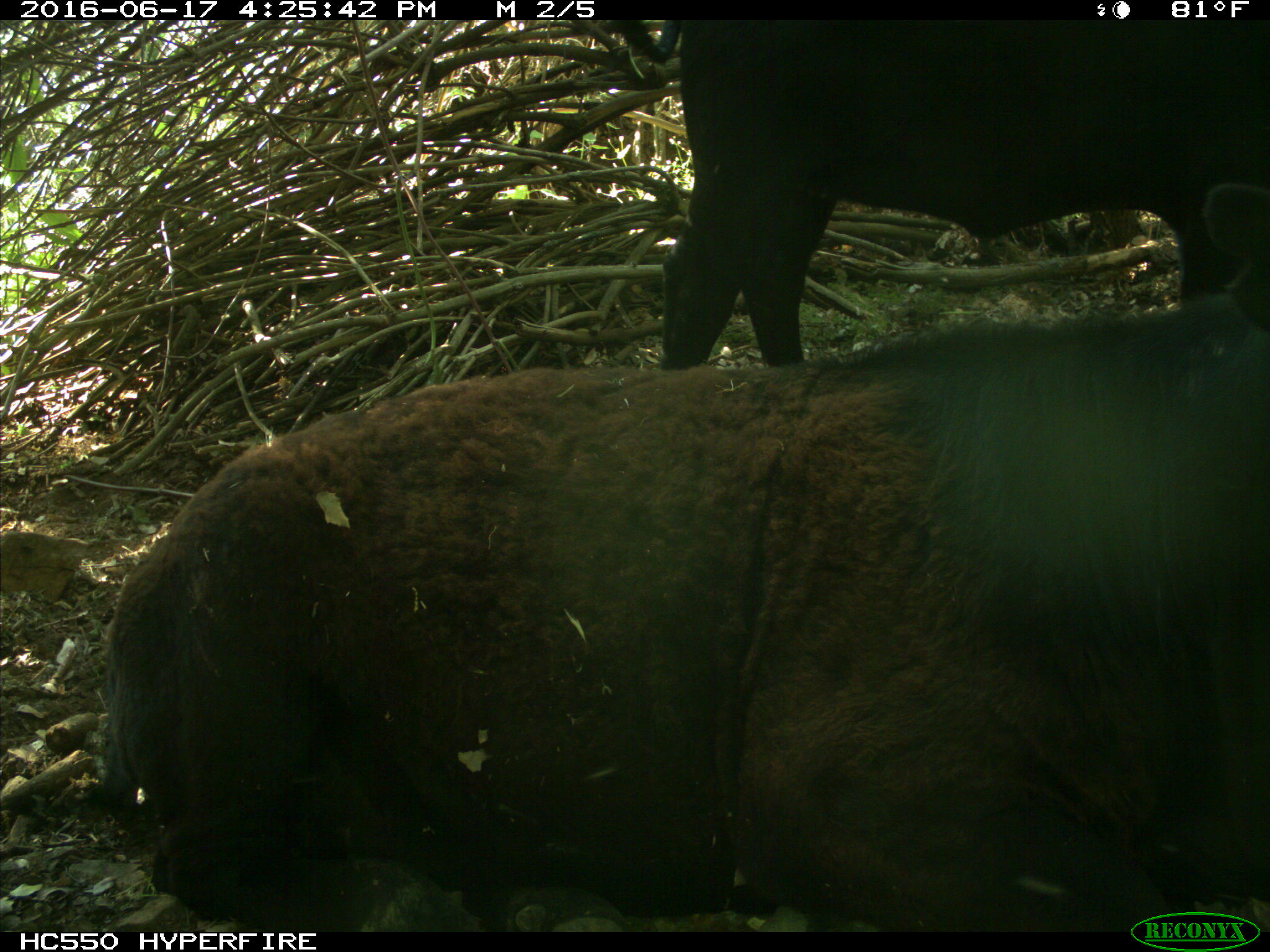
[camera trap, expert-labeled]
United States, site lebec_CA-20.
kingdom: Animalia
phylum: Chordata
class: Mammalia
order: Artiodactyla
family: Bovidae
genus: Bos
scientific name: Bos taurus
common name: domestic cow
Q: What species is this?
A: Bos taurus (domestic cow).